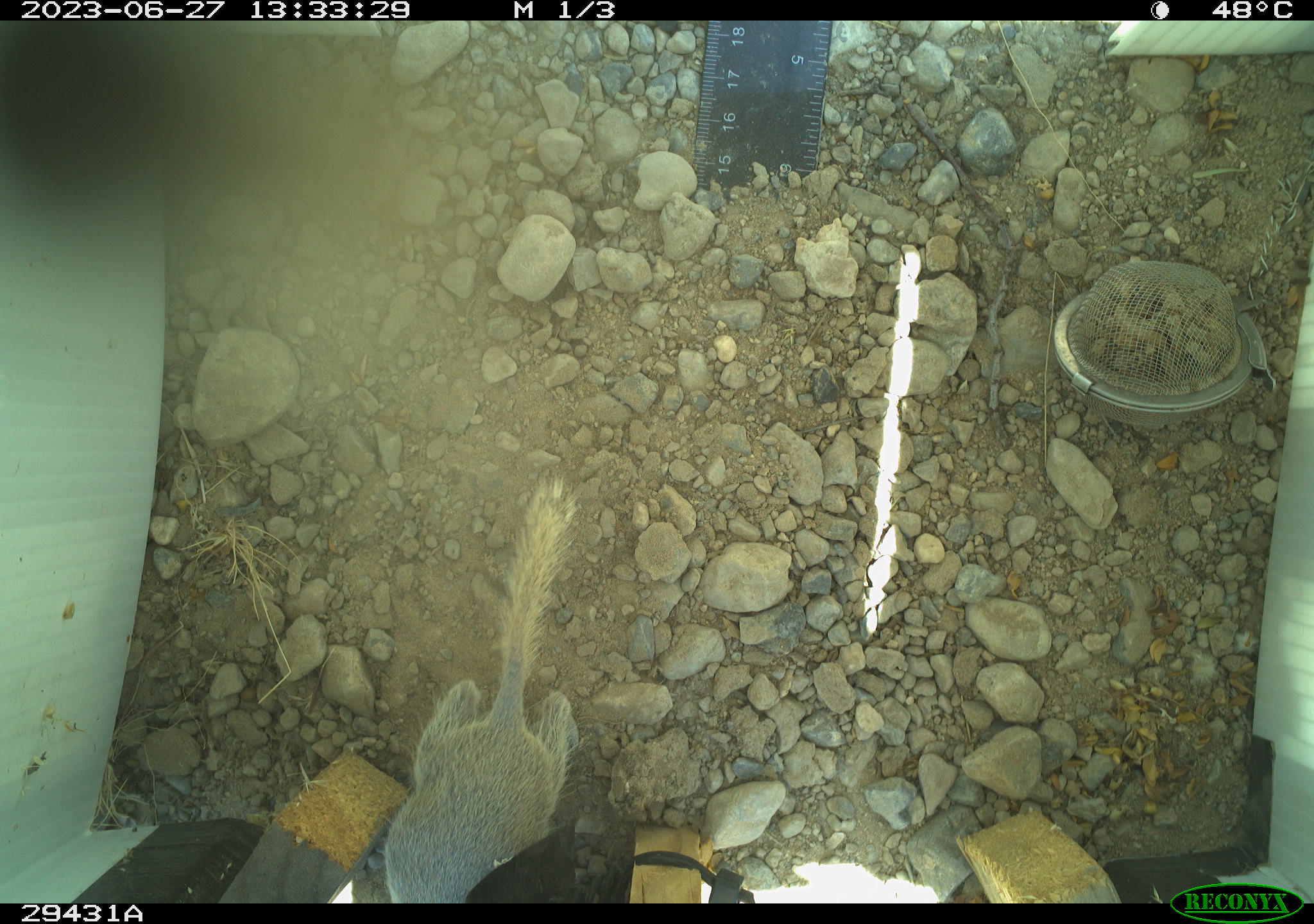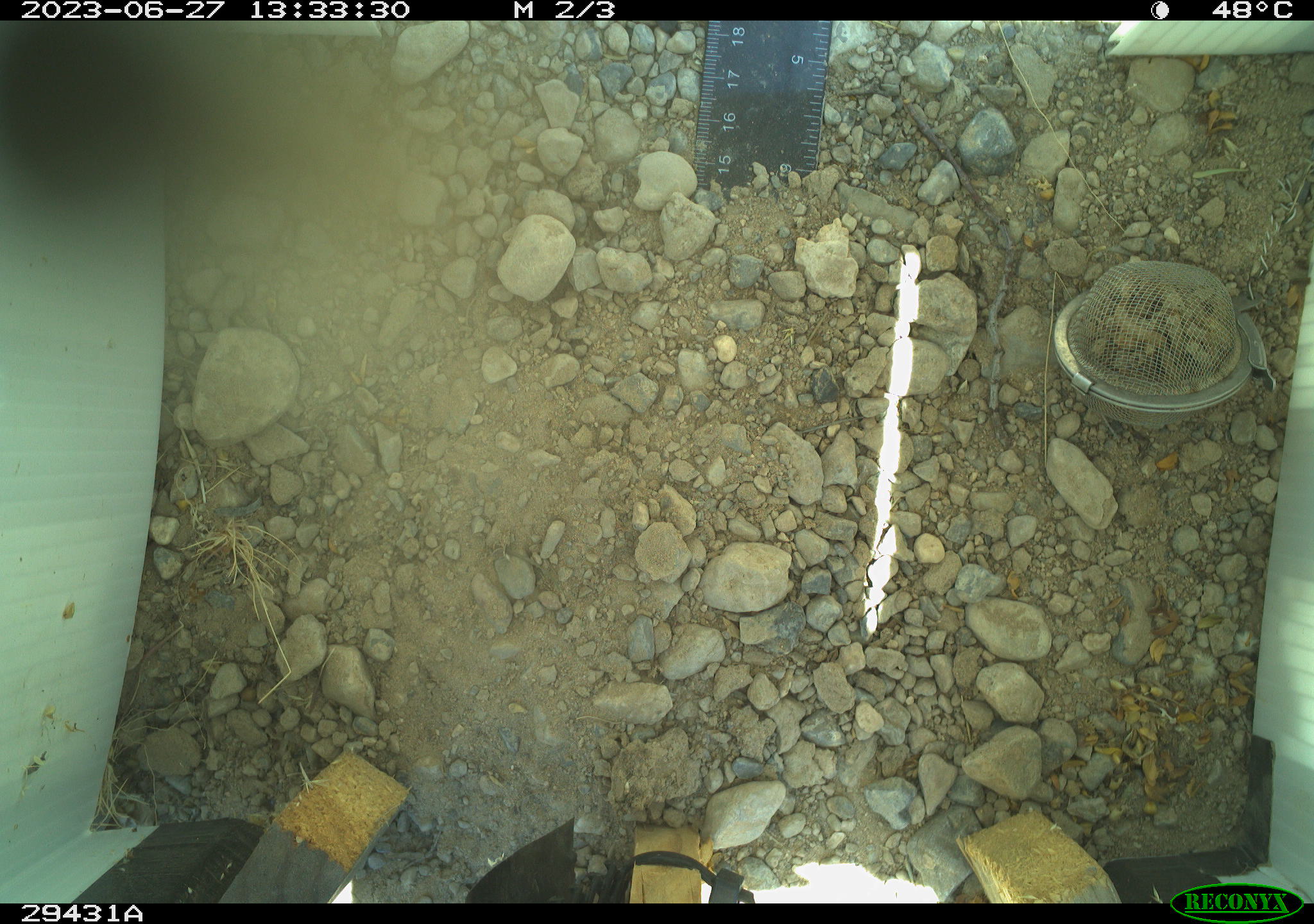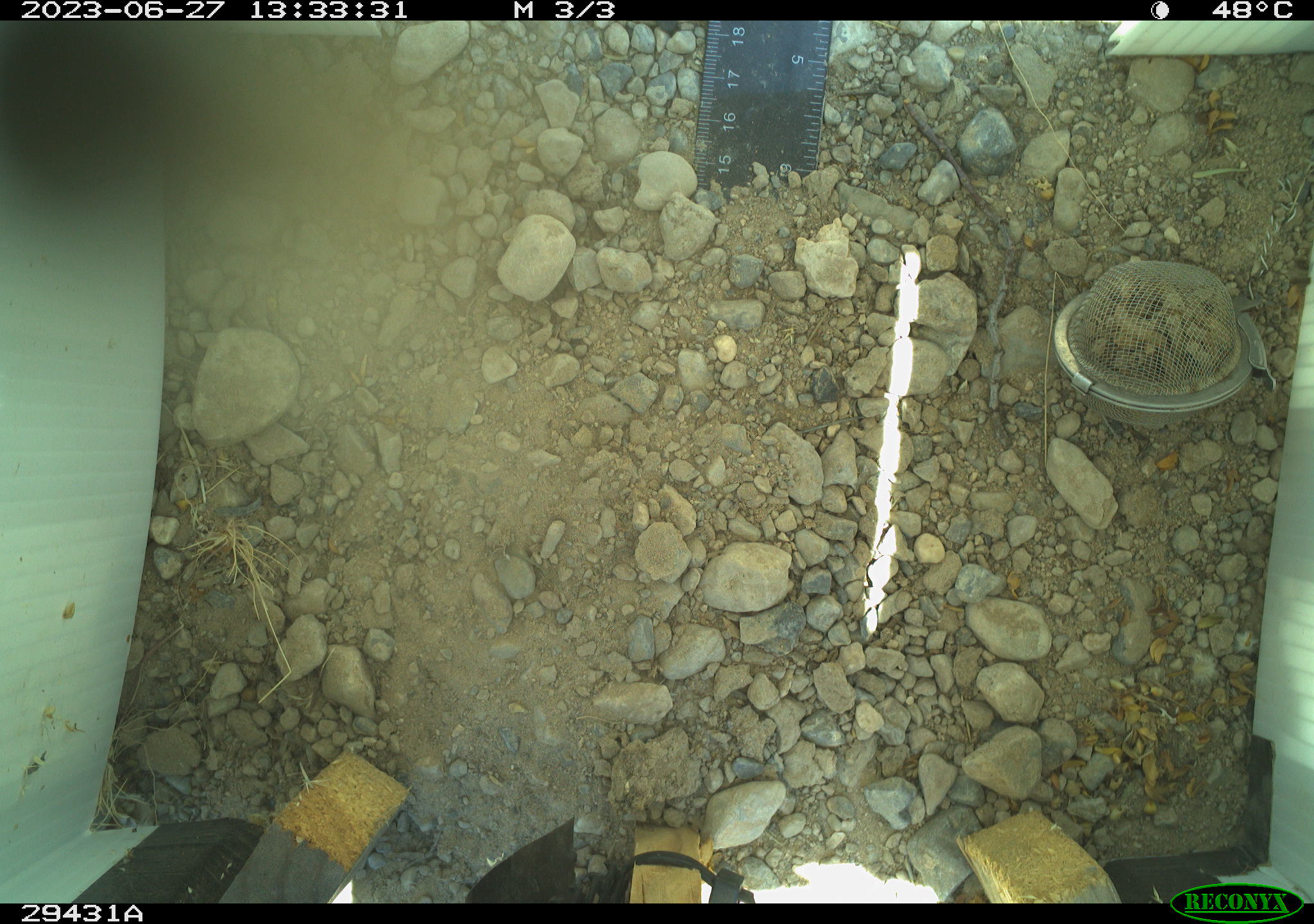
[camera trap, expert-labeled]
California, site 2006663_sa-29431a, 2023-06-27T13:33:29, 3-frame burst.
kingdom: Animalia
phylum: Chordata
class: Mammalia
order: Rodentia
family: Sciuridae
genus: Xerospermophilus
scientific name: Xerospermophilus tereticaudus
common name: round-tailed ground squirrel